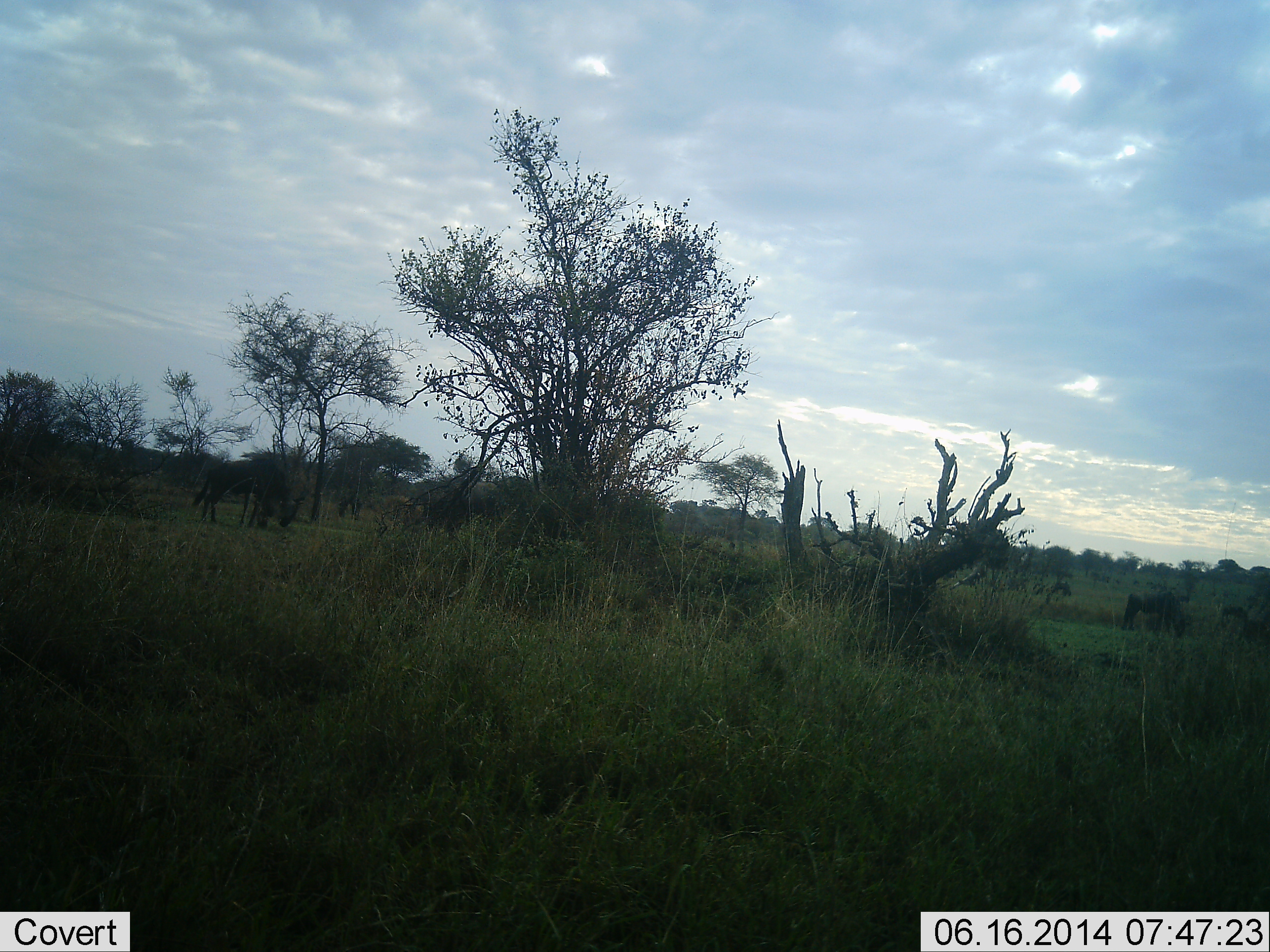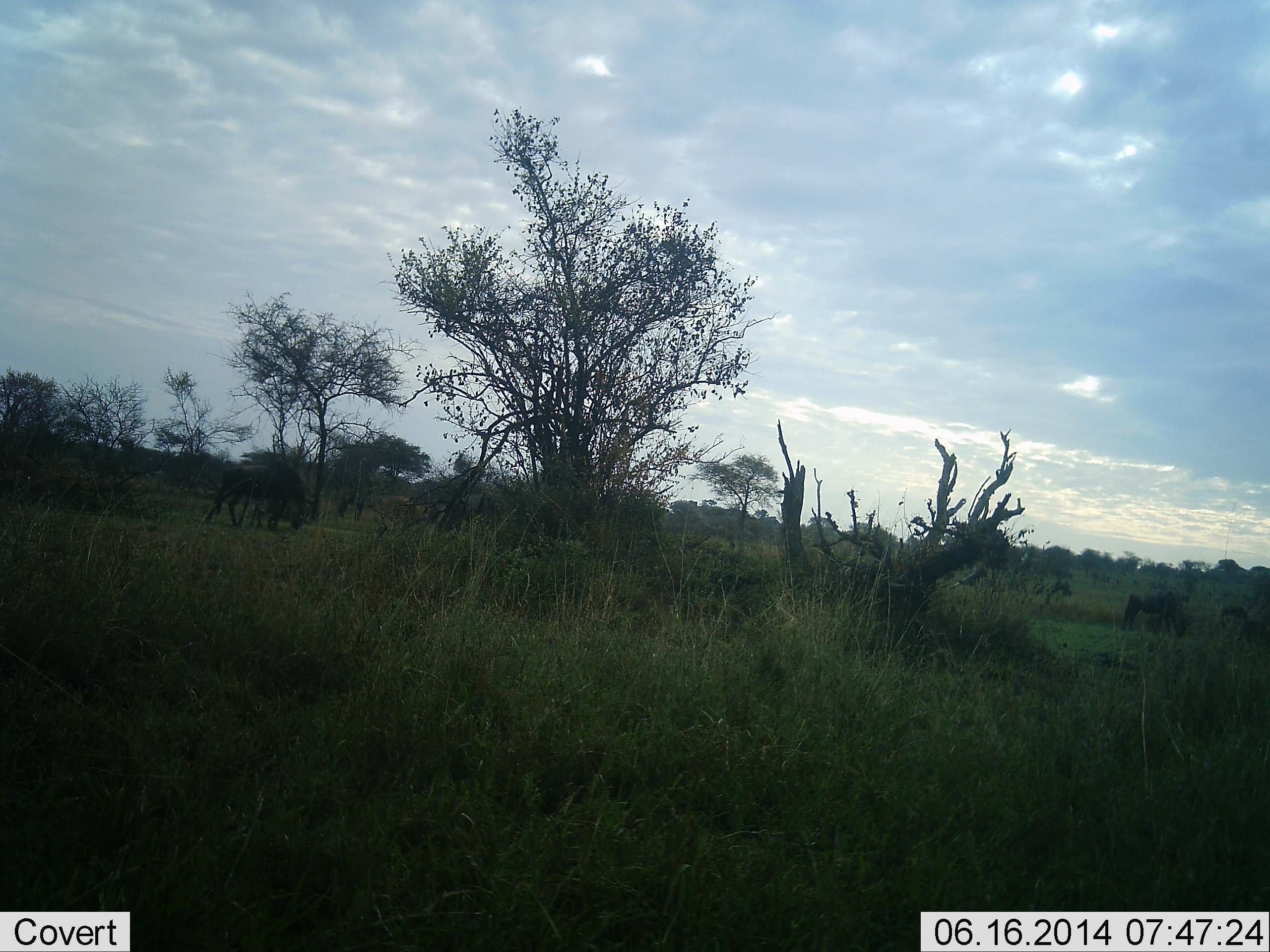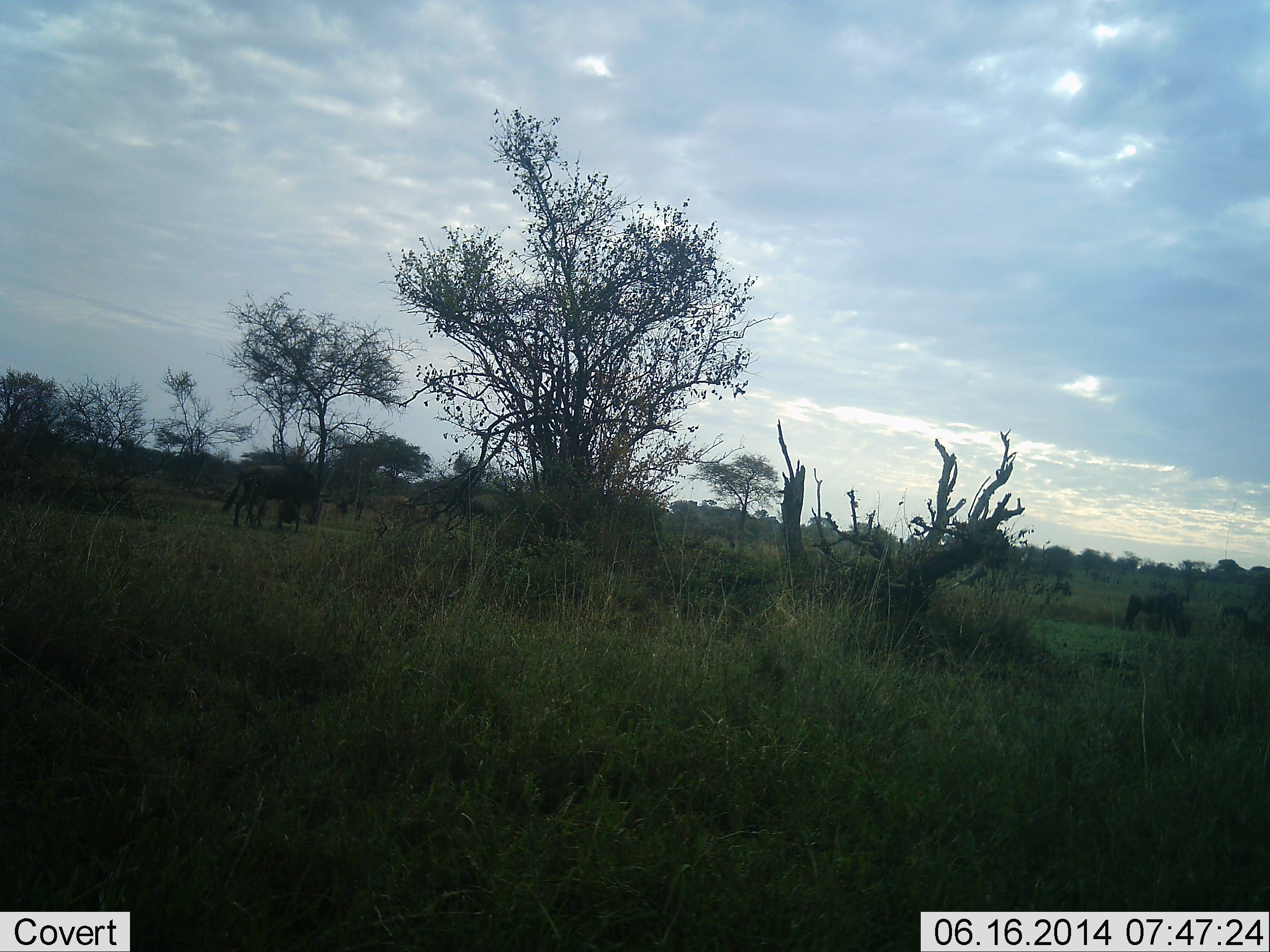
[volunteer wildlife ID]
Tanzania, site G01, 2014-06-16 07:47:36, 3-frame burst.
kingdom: Animalia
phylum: Chordata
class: Mammalia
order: Artiodactyla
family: Bovidae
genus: Connochaetes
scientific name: Connochaetes taurinus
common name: blue wildebeest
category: wildebeest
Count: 5.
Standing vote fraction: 40%.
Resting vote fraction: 0%.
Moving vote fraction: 70%.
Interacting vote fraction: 0%.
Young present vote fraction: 10%.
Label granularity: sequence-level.